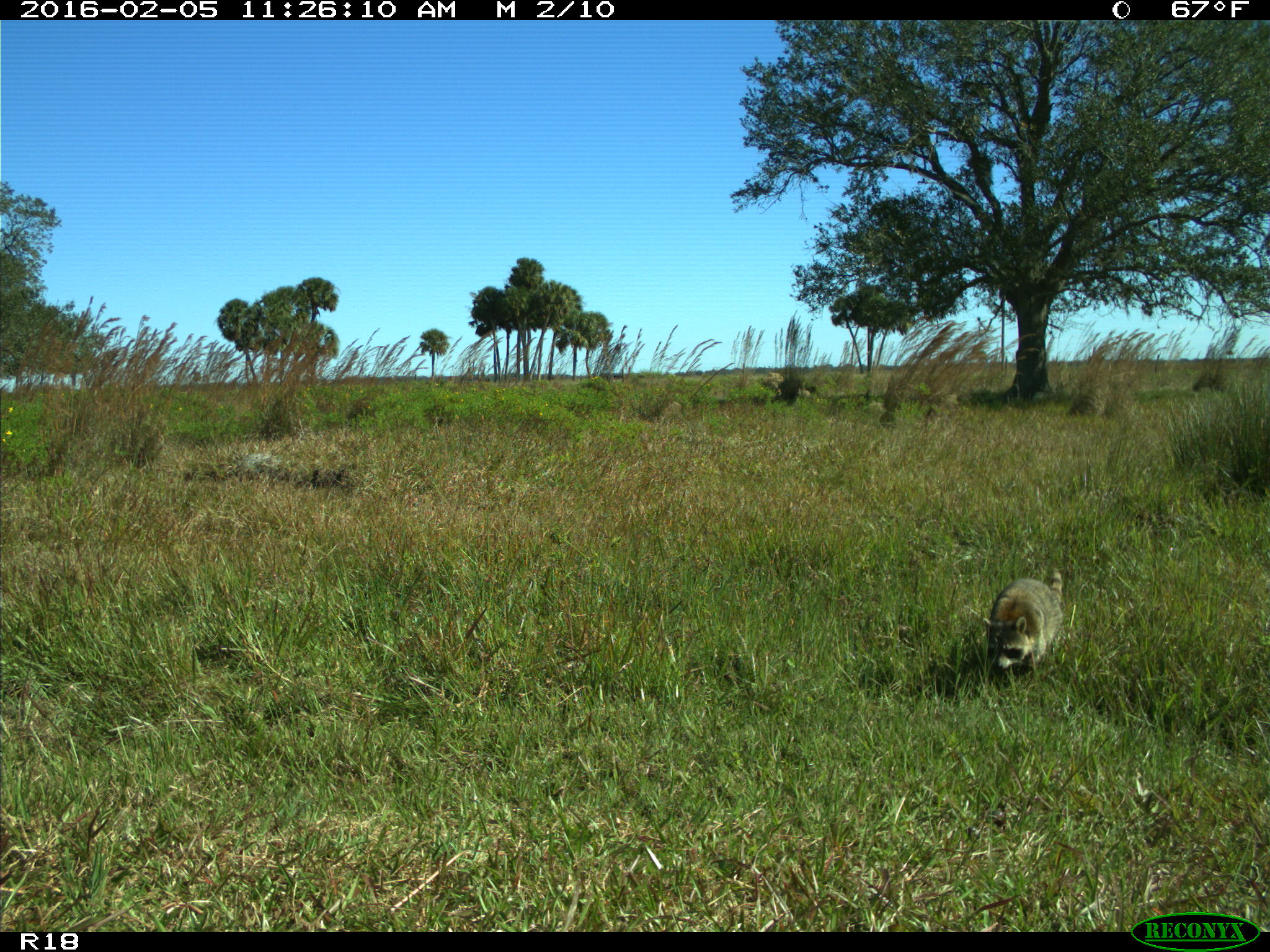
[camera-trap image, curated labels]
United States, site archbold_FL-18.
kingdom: Animalia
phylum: Chordata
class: Mammalia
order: Carnivora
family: Procyonidae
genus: Procyon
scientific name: Procyon lotor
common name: common raccoon